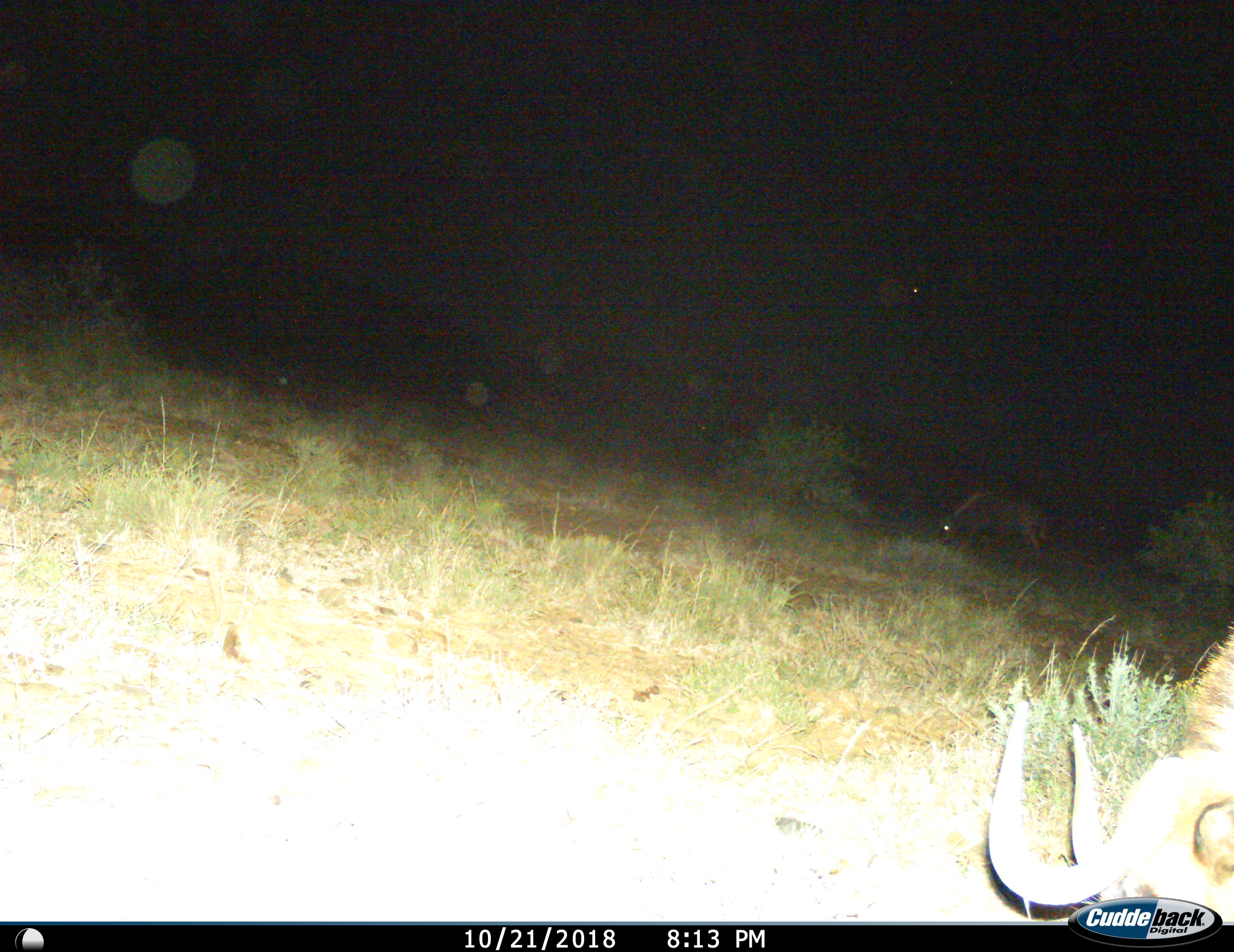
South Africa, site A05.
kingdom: Animalia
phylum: Chordata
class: Mammalia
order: Artiodactyla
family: Bovidae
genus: Connochaetes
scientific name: Connochaetes gnou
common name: black wildebeest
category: wildebeestblack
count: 2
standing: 29%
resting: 0%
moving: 0%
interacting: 0%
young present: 0%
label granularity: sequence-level